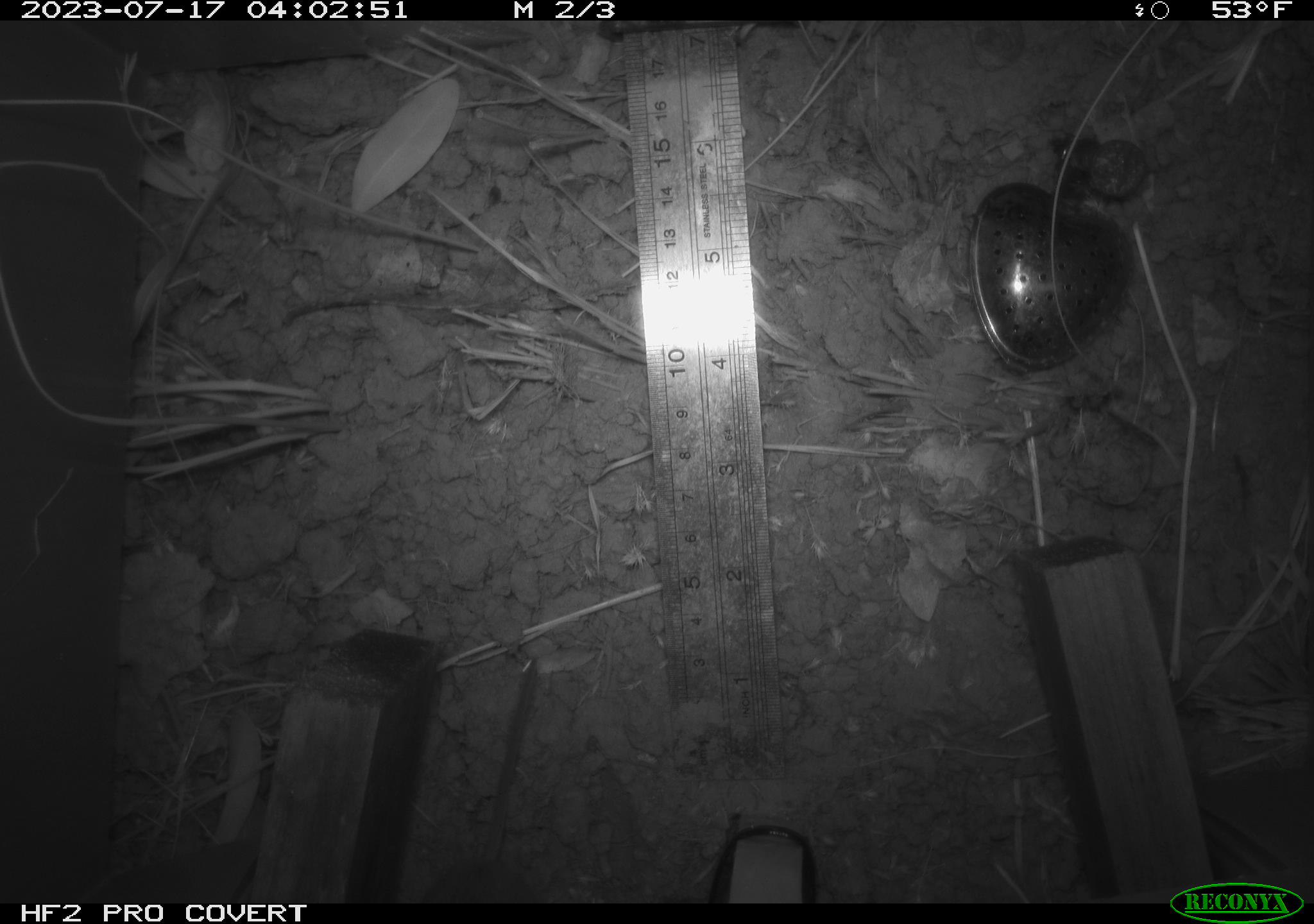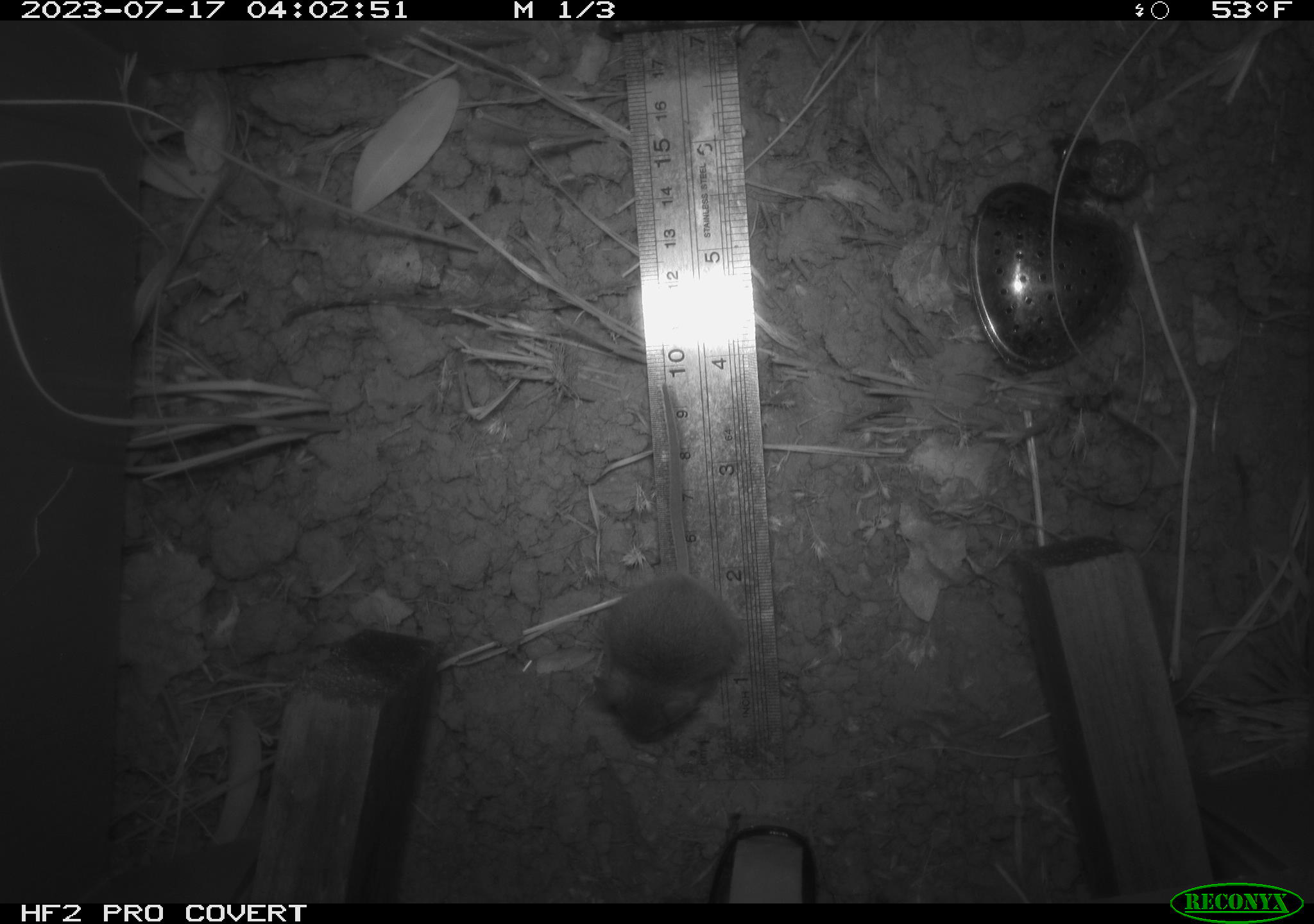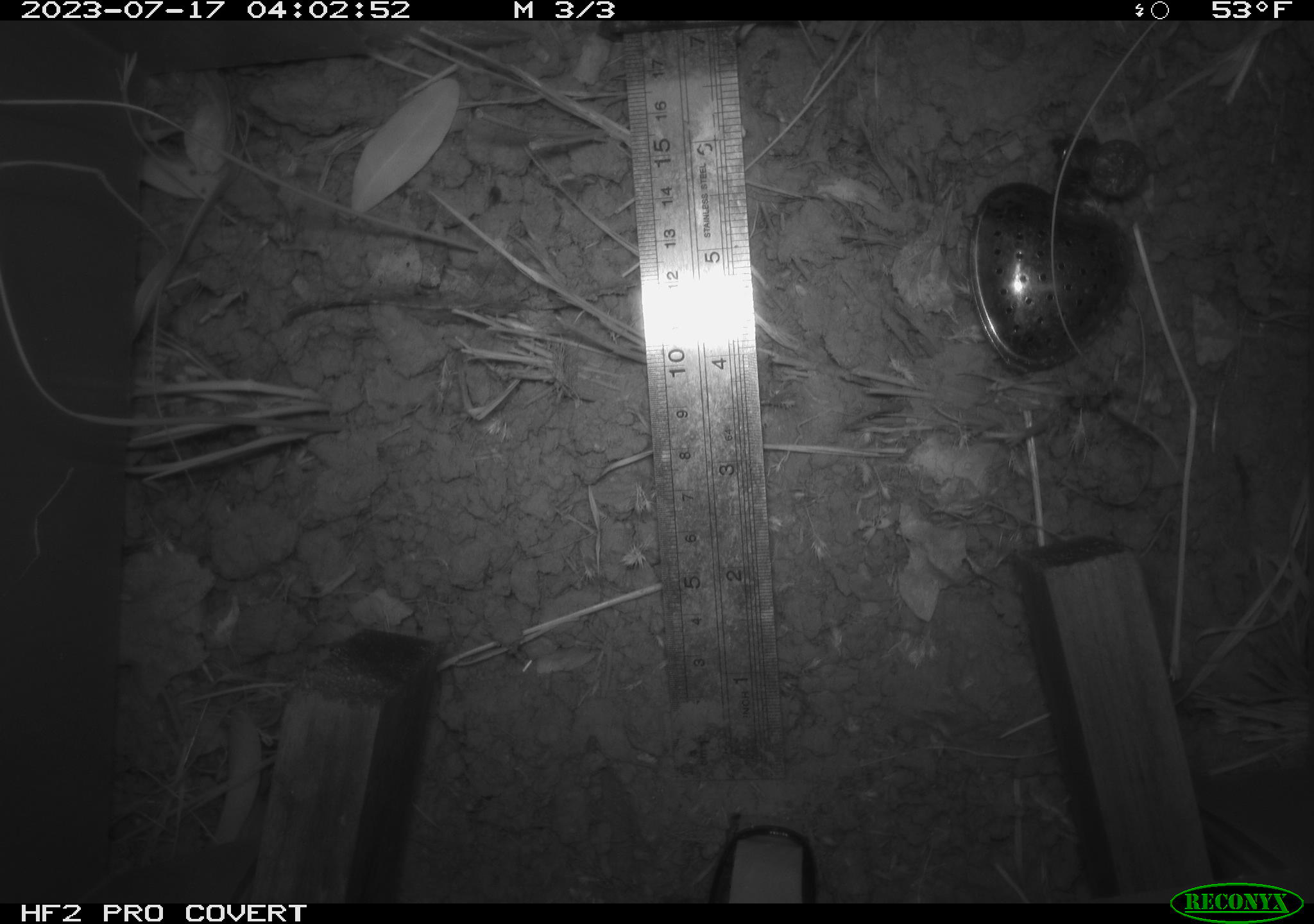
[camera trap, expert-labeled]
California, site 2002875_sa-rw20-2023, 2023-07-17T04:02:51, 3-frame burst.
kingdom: Animalia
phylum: Chordata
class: Mammalia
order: Rodentia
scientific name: Rodentia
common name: mouse species